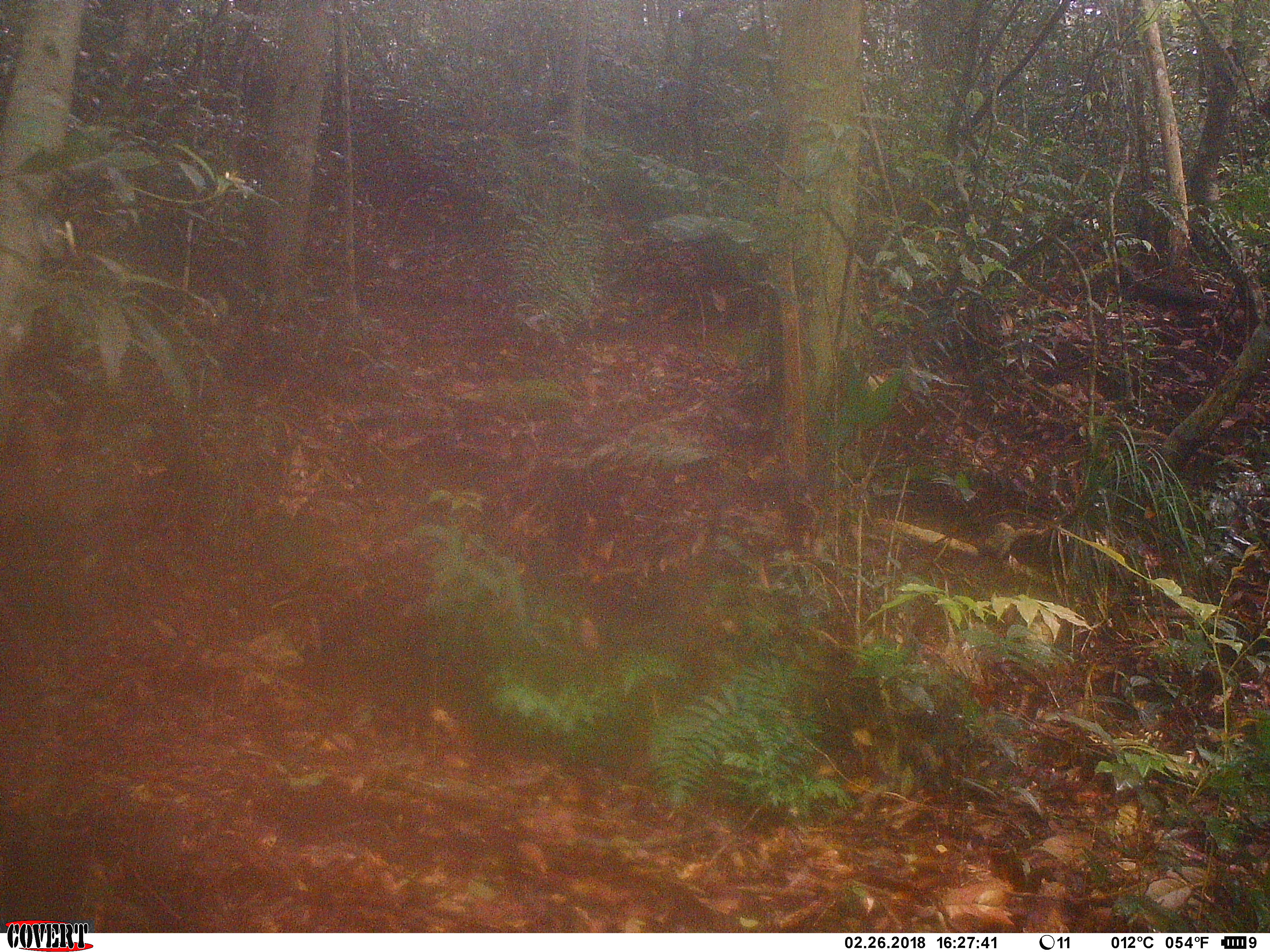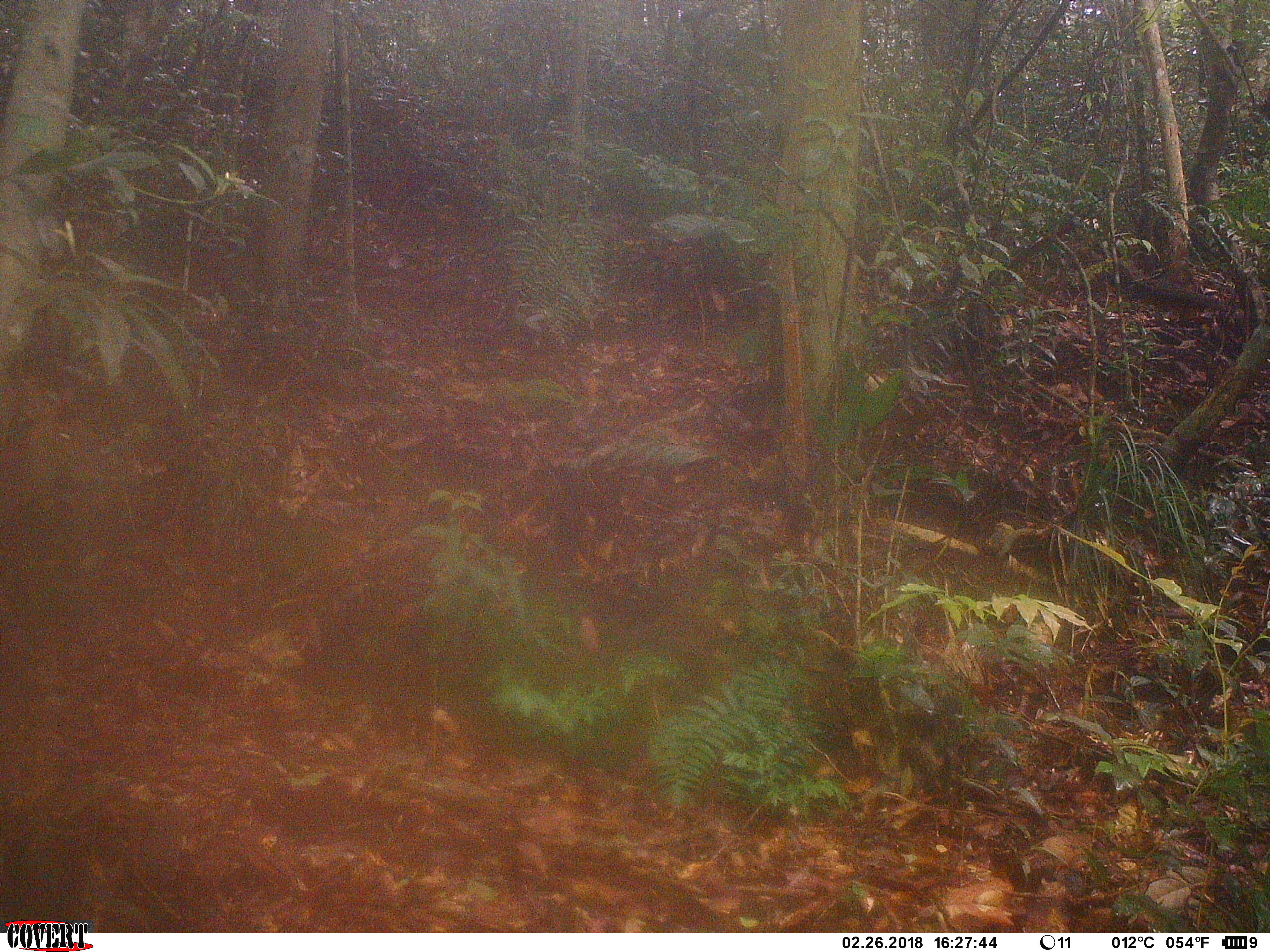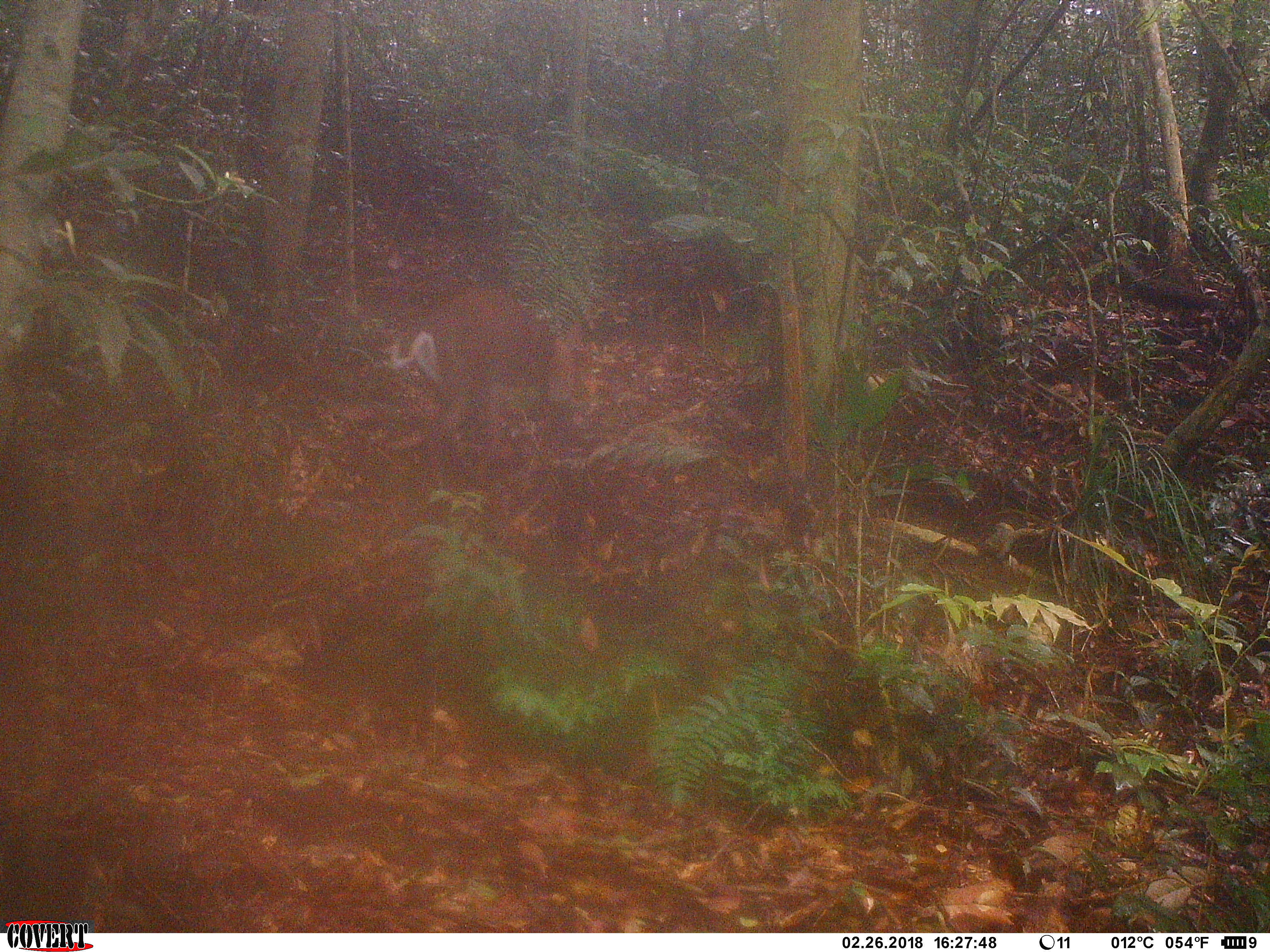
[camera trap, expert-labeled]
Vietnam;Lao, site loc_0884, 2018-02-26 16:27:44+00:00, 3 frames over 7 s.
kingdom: Animalia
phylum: Chordata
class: Mammalia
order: Artiodactyla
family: Cervidae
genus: Muntiacus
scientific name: Muntiacus rooseveltorum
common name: roosevelt's muntjac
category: roosevelts muntjac group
Roosevelts muntjac group (roosevelt's muntjac) (Muntiacus rooseveltorum). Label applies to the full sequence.